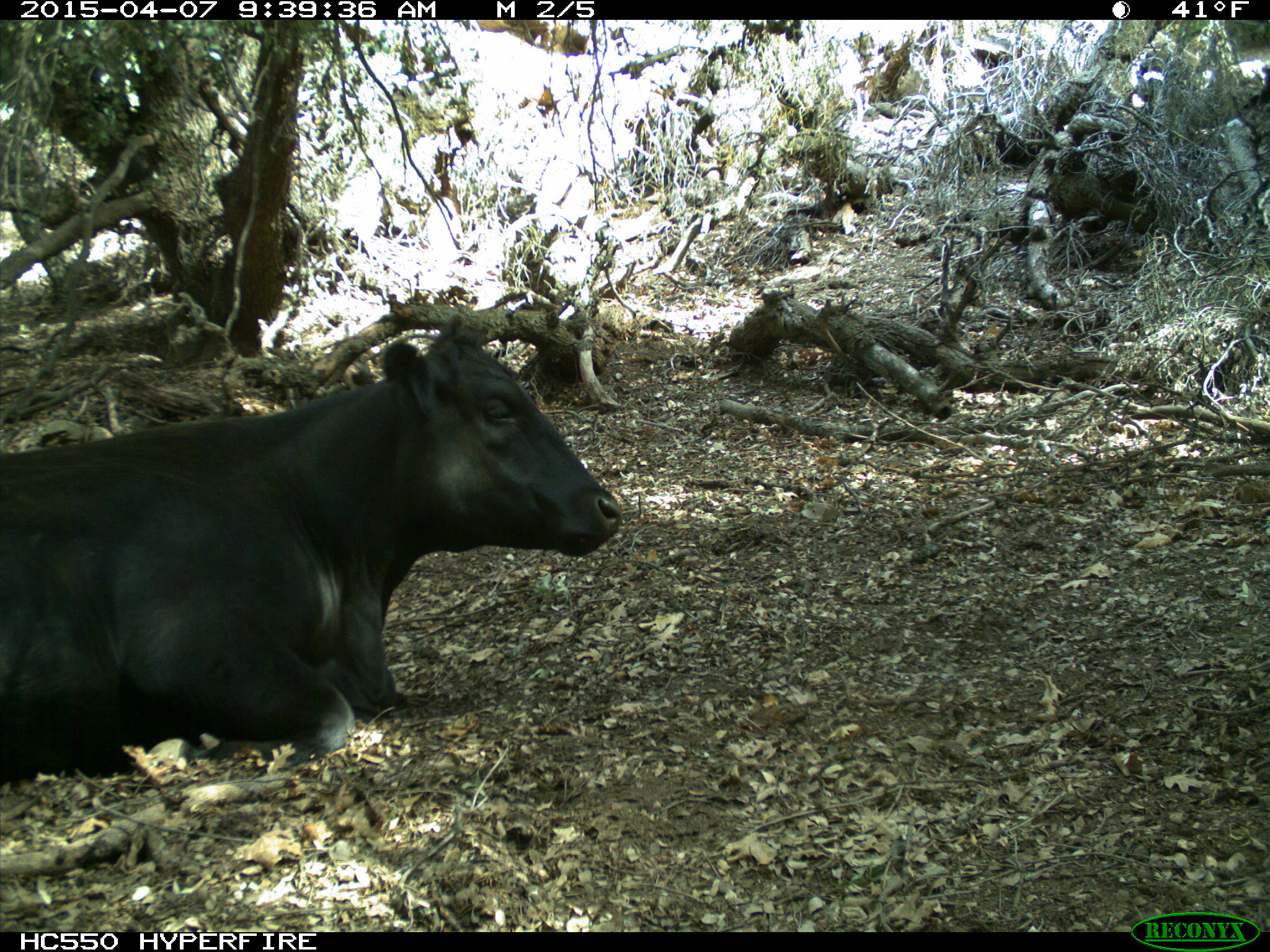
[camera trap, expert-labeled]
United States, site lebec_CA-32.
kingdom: Animalia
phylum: Chordata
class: Mammalia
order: Artiodactyla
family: Bovidae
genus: Bos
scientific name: Bos taurus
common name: domestic cow